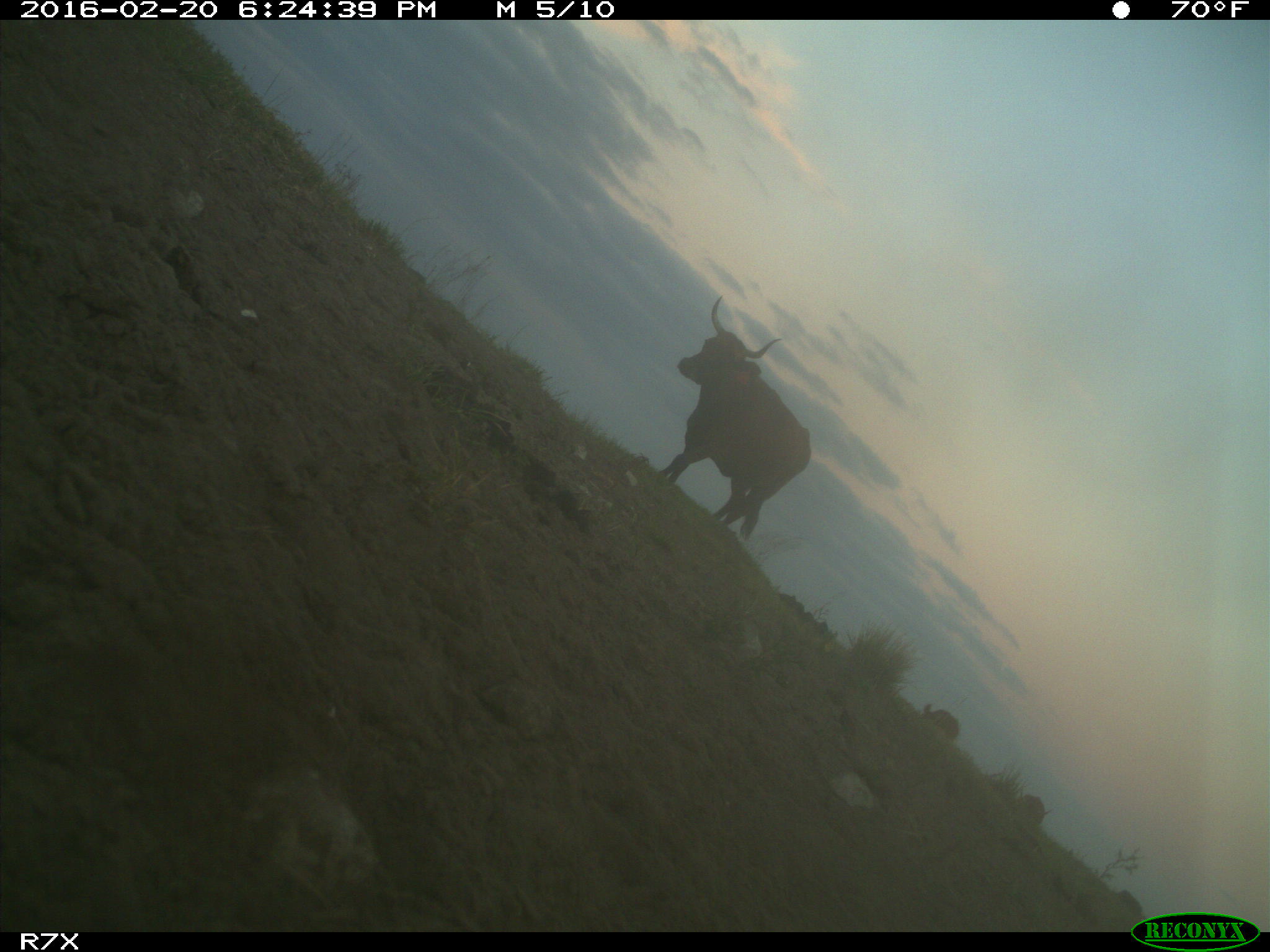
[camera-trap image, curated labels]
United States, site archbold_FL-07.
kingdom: Animalia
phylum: Chordata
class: Mammalia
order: Artiodactyla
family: Bovidae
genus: Bos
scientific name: Bos taurus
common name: domestic cow